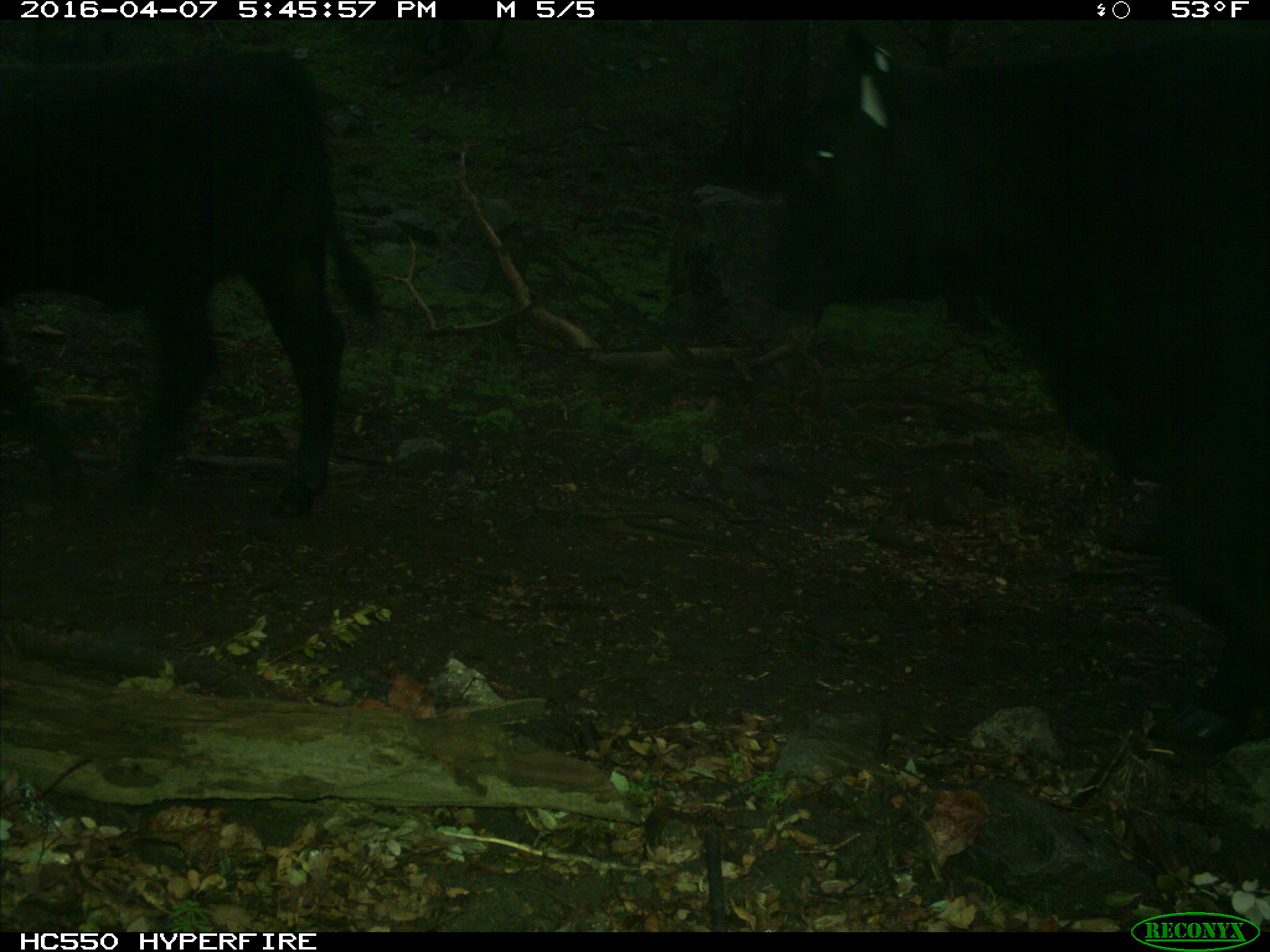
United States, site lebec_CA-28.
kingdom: Animalia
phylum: Chordata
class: Mammalia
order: Artiodactyla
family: Bovidae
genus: Bos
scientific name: Bos taurus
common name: domestic cow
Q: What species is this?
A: Bos taurus (domestic cow).